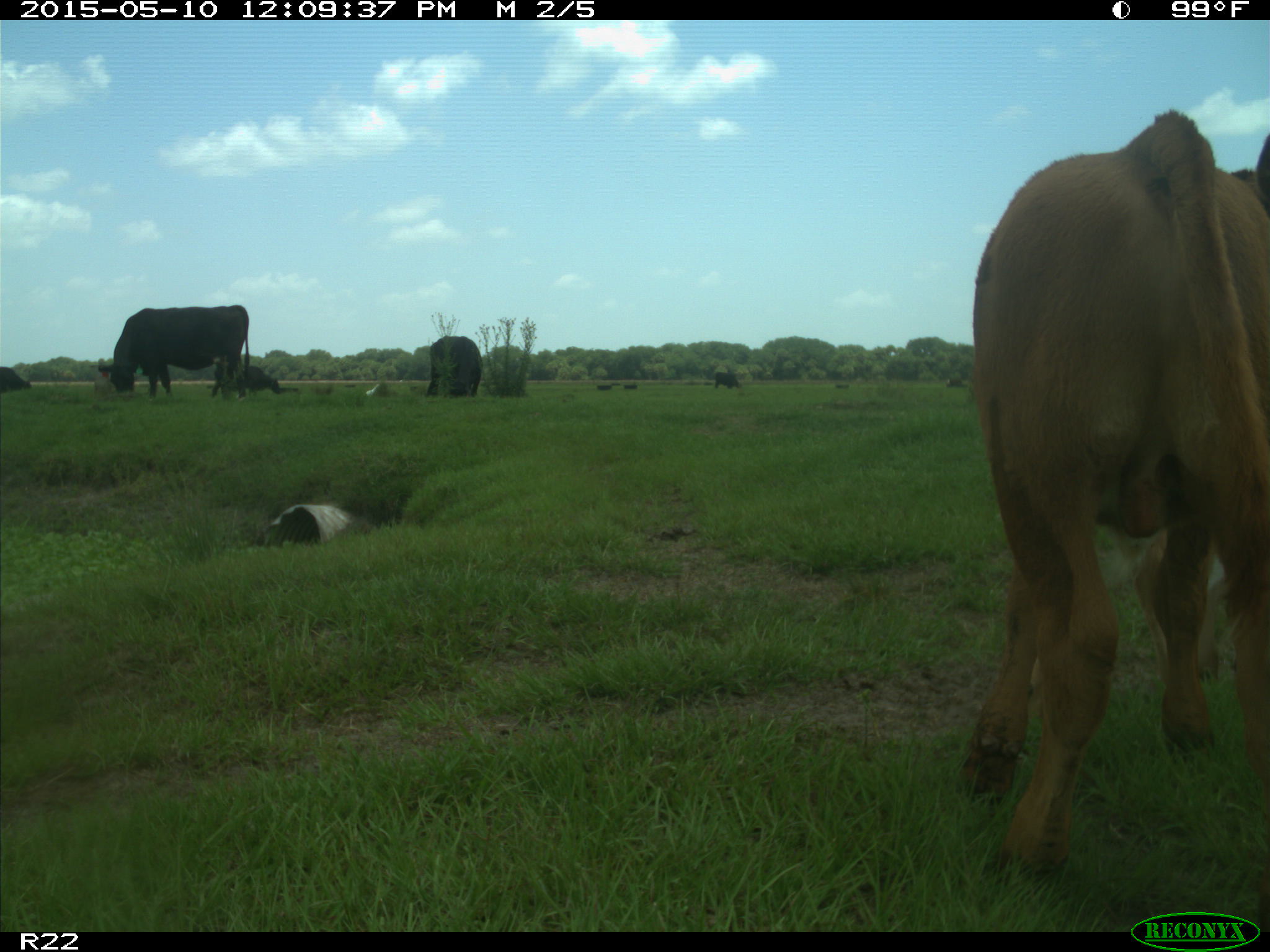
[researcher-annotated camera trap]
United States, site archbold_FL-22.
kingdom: Animalia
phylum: Chordata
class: Mammalia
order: Artiodactyla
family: Bovidae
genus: Bos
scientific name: Bos taurus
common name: domestic cow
Bos taurus (domestic cow).